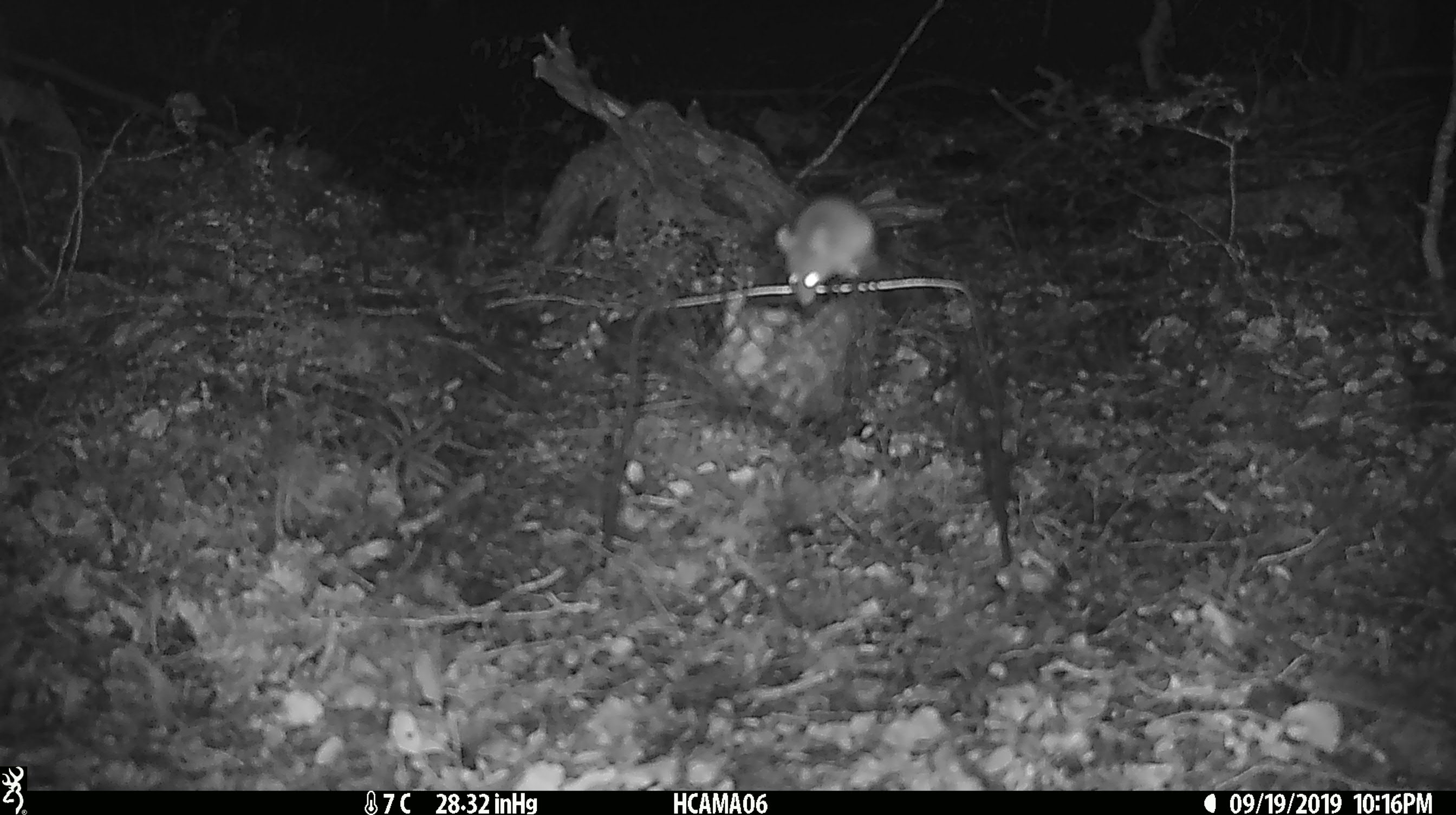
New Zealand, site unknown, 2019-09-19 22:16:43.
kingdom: Animalia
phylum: Chordata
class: Mammalia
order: Rodentia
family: Muridae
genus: Mus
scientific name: Mus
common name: mouse